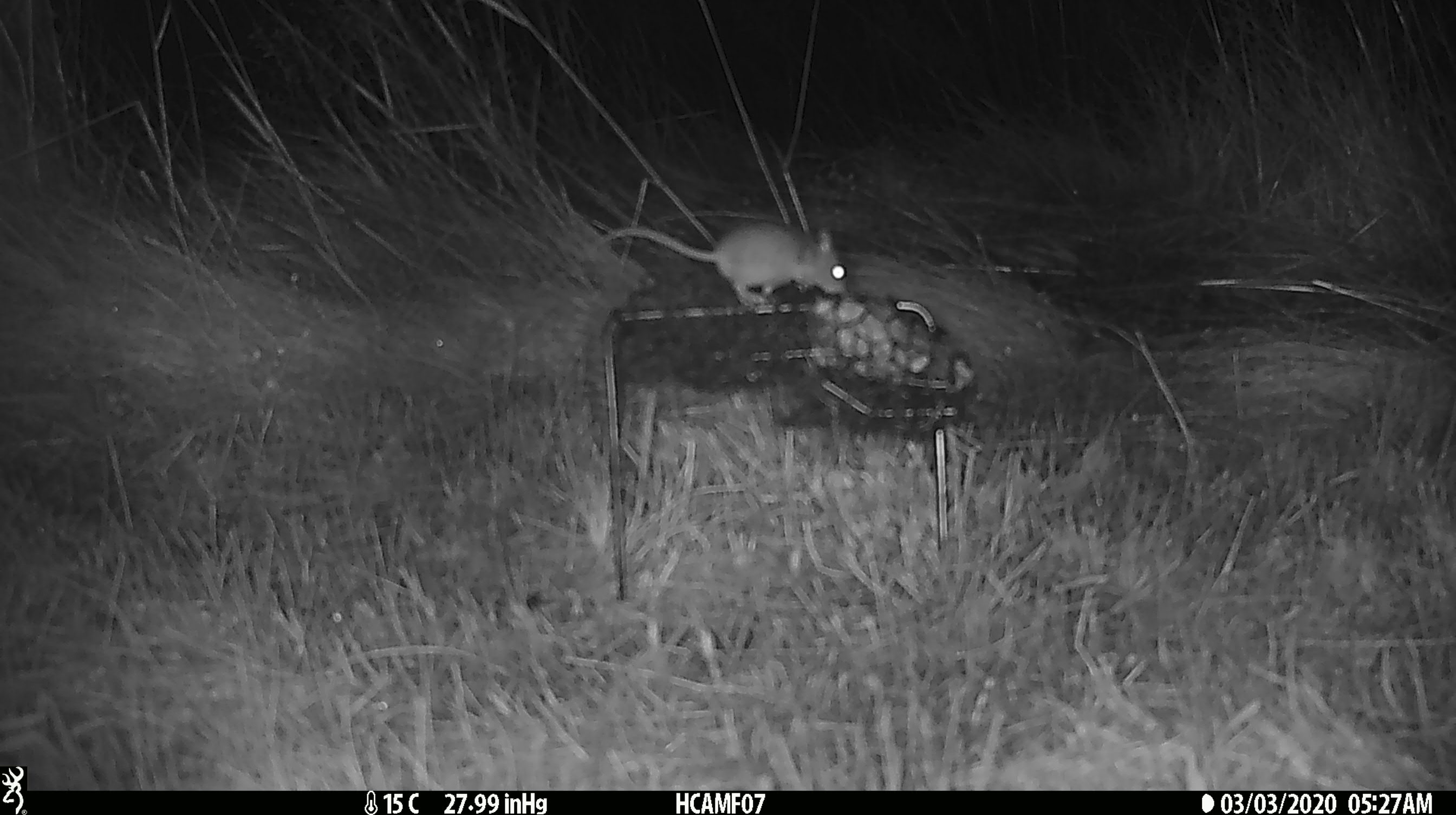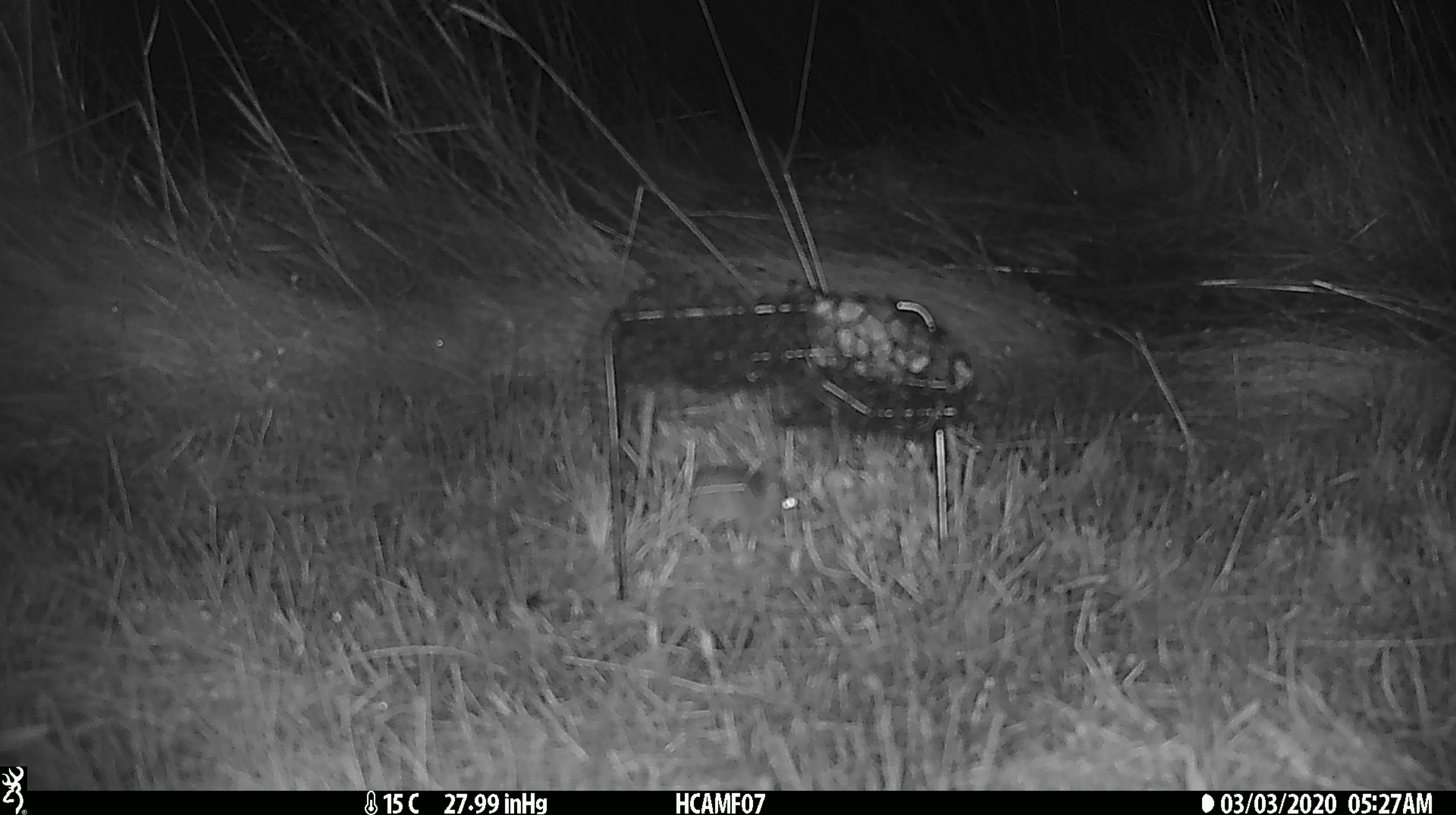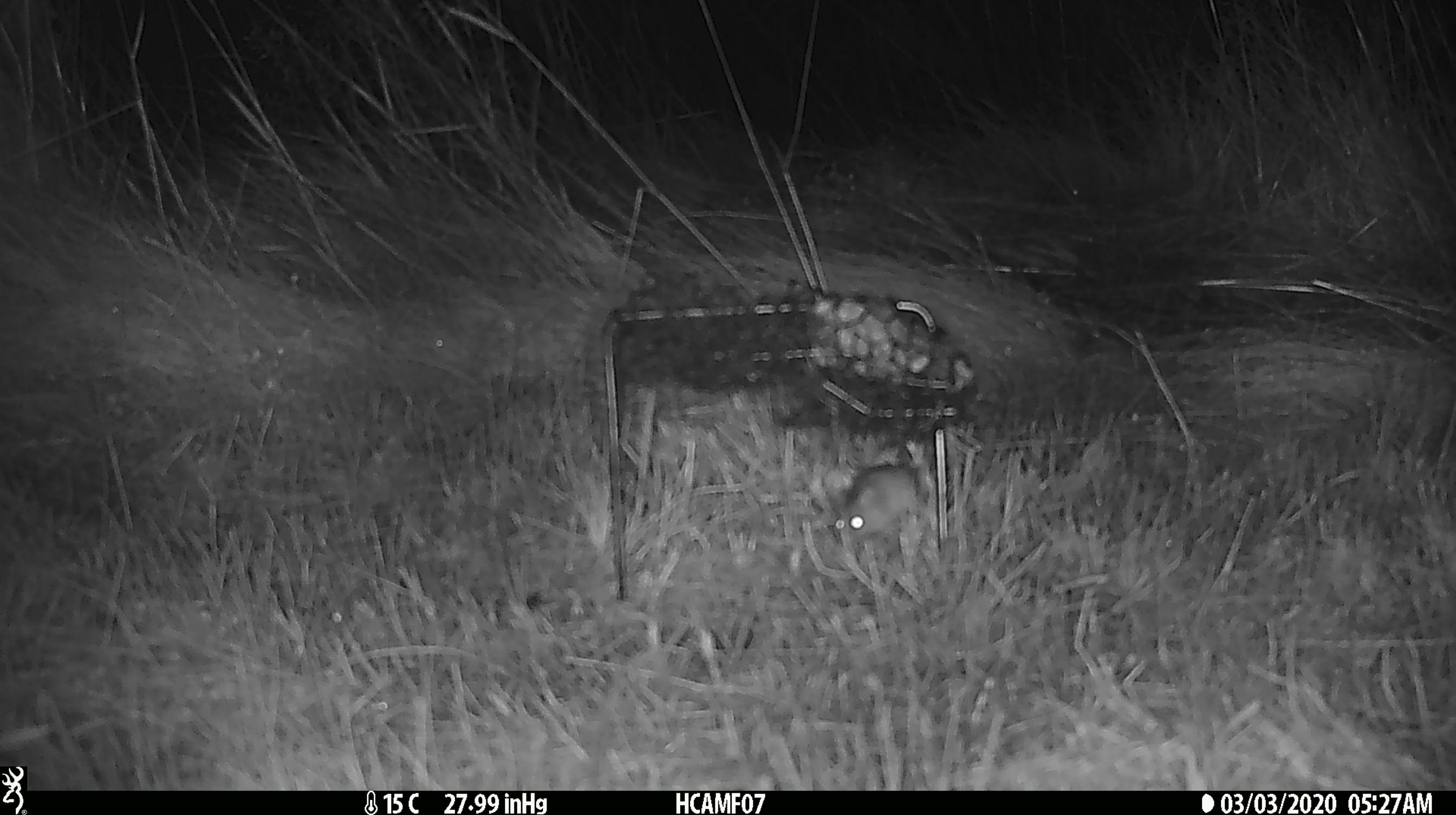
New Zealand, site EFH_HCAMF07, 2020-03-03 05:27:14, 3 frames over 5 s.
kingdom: Animalia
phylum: Chordata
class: Mammalia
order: Rodentia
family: Muridae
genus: Mus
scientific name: Mus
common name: mouse